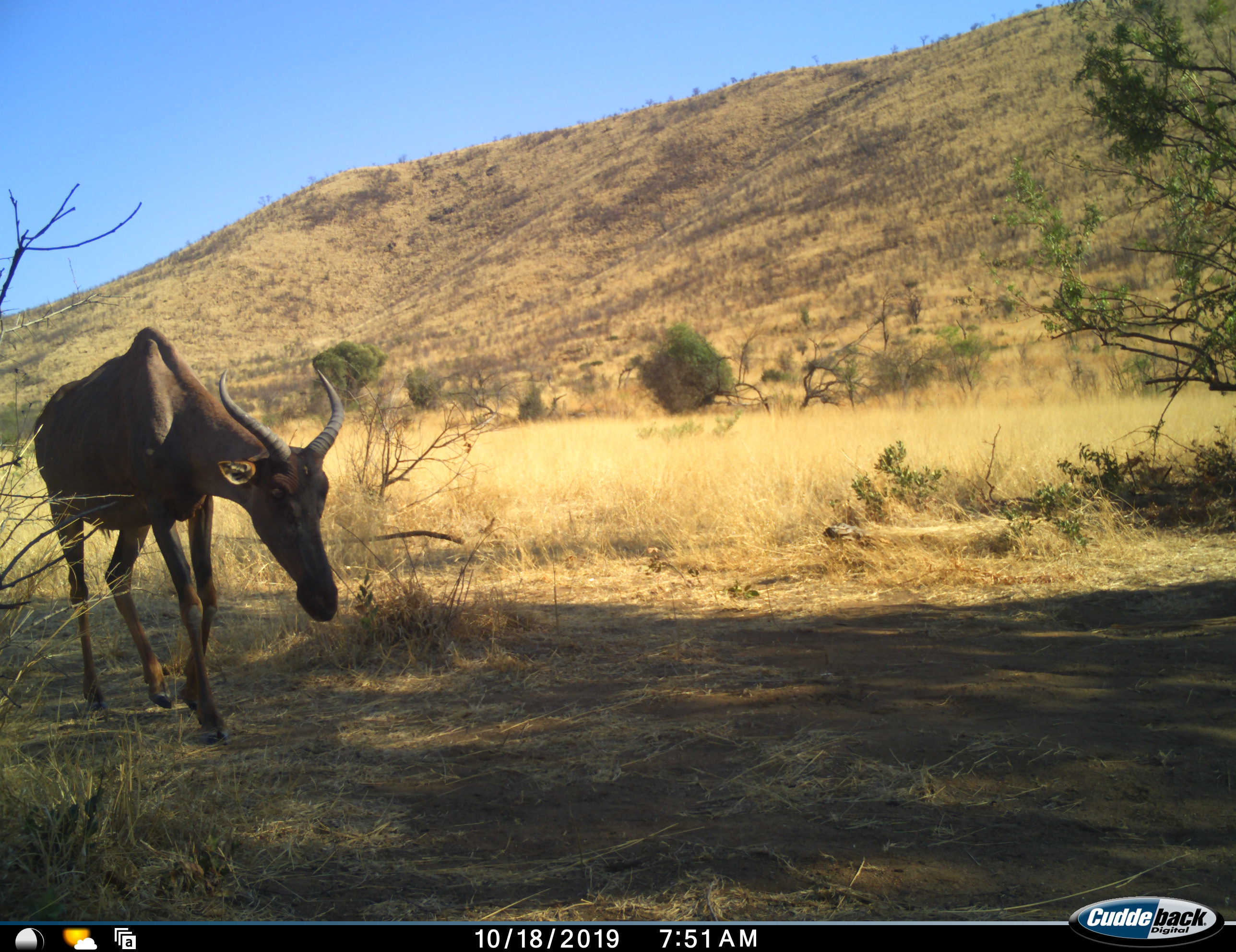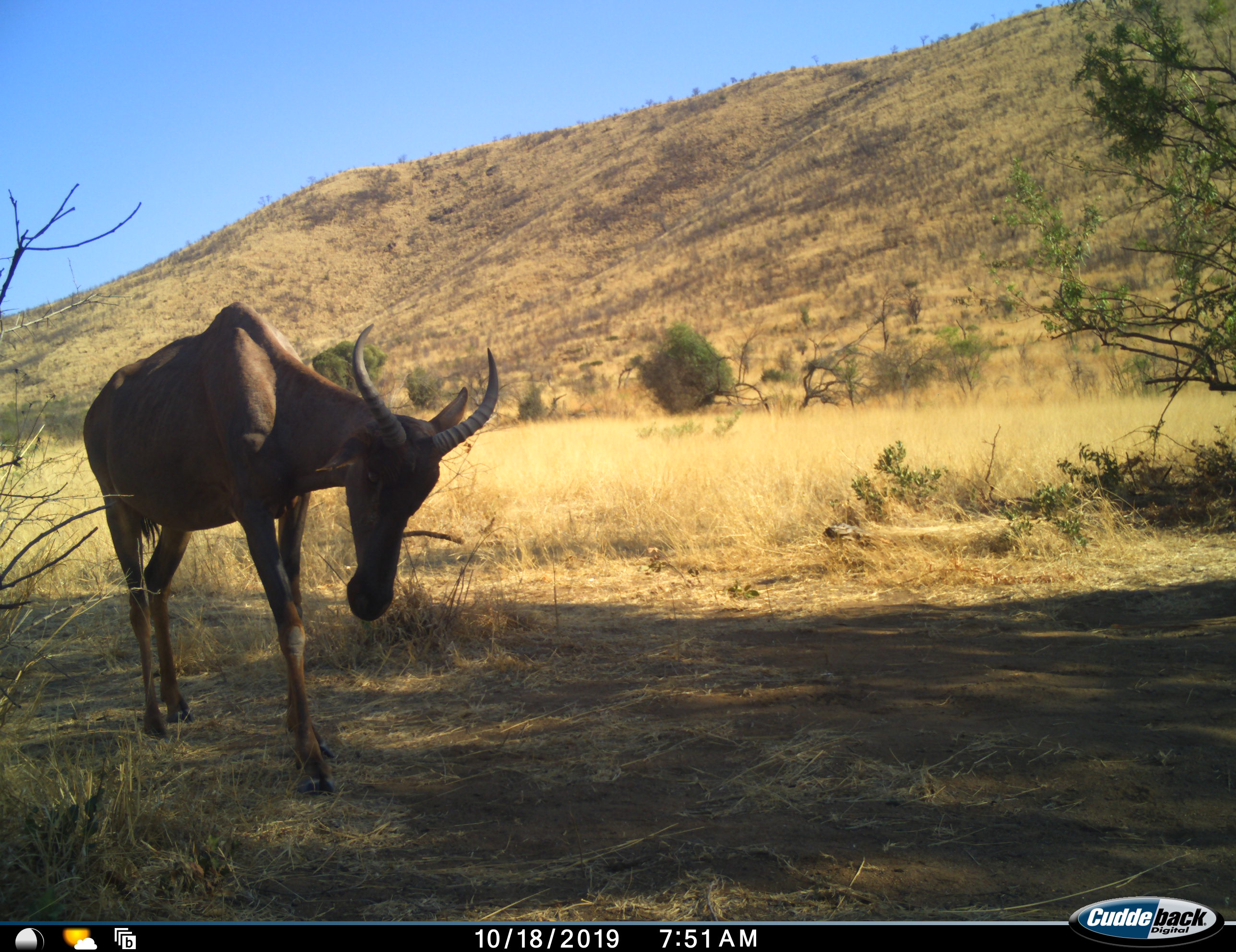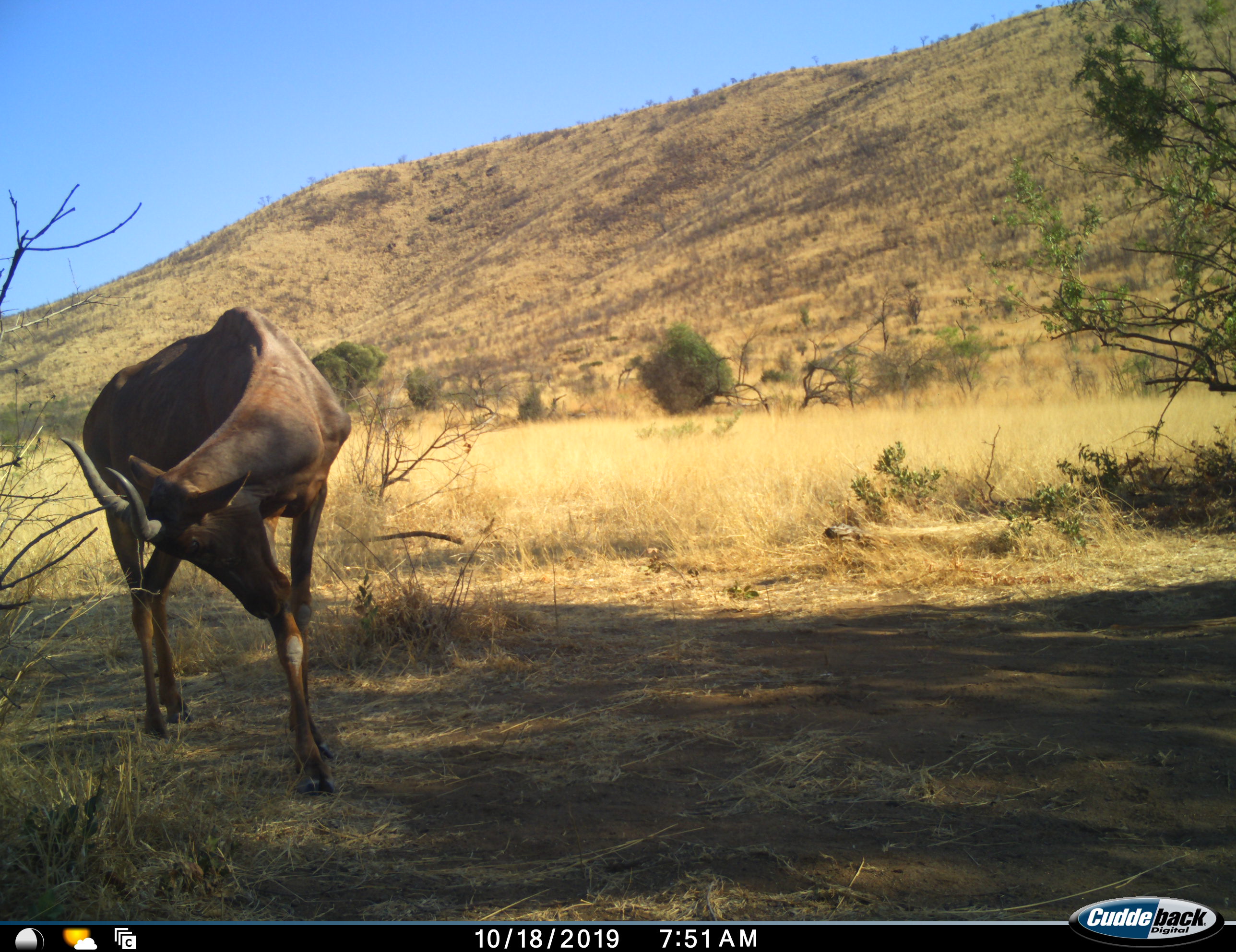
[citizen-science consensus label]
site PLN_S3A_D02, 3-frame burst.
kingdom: Animalia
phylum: Chordata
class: Mammalia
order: Artiodactyla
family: Bovidae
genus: Damaliscus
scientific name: Damaliscus lunatus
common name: tsessebe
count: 1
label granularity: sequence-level